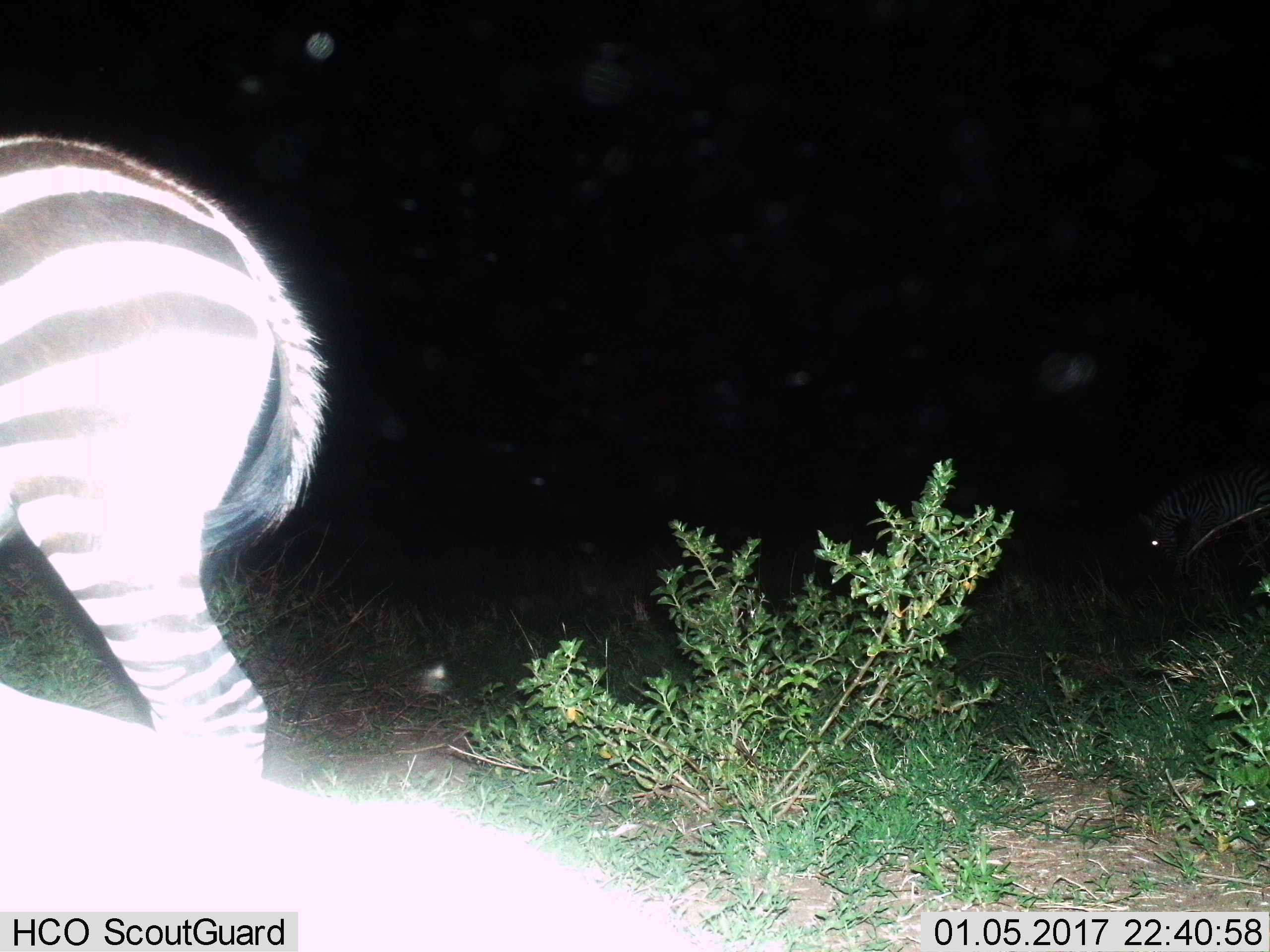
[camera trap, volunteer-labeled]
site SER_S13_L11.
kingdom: Animalia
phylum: Chordata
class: Mammalia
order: Perissodactyla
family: Equidae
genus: Equus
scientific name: Equus quagga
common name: plains zebra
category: zebraplains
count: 1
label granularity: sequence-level